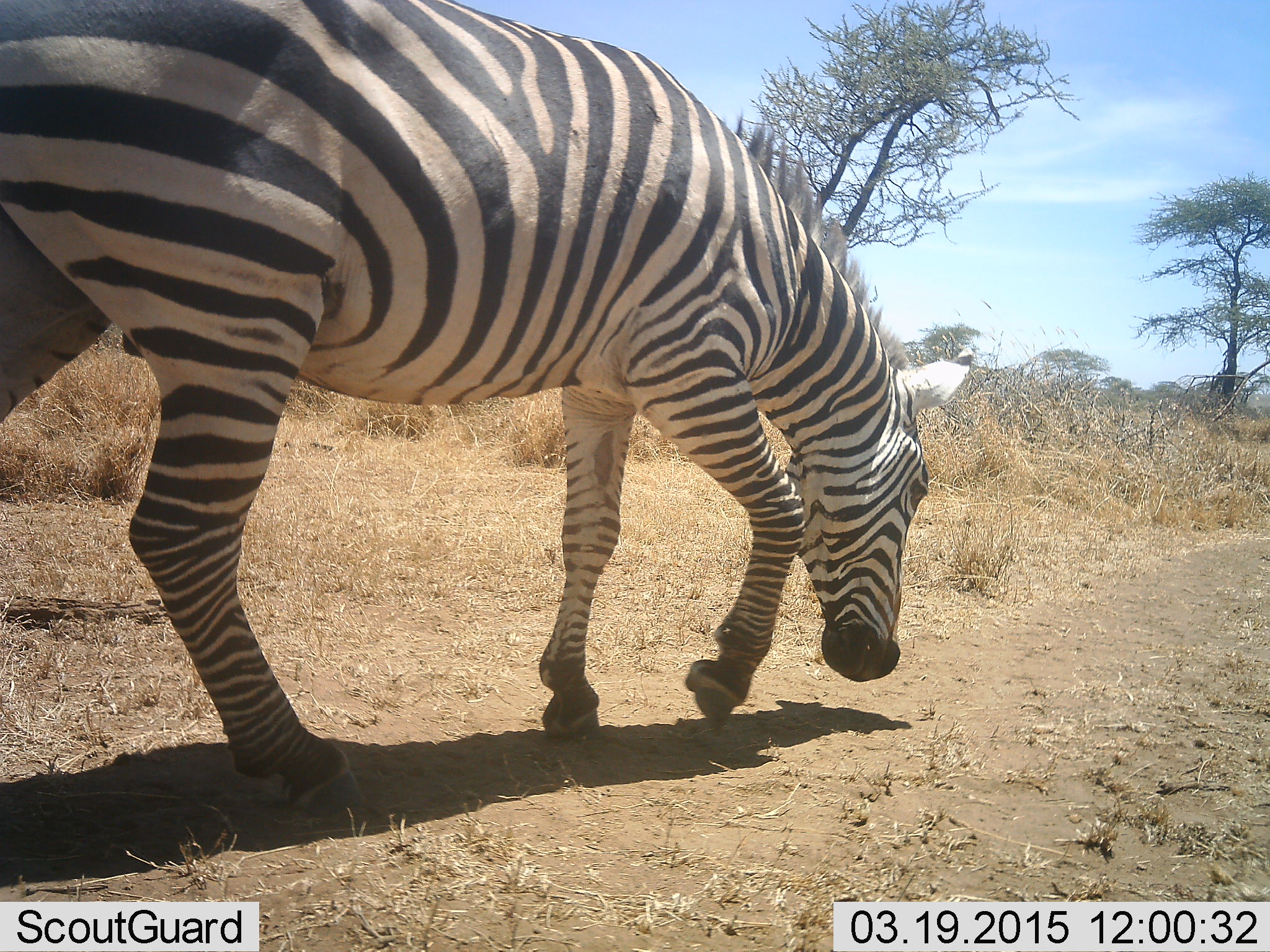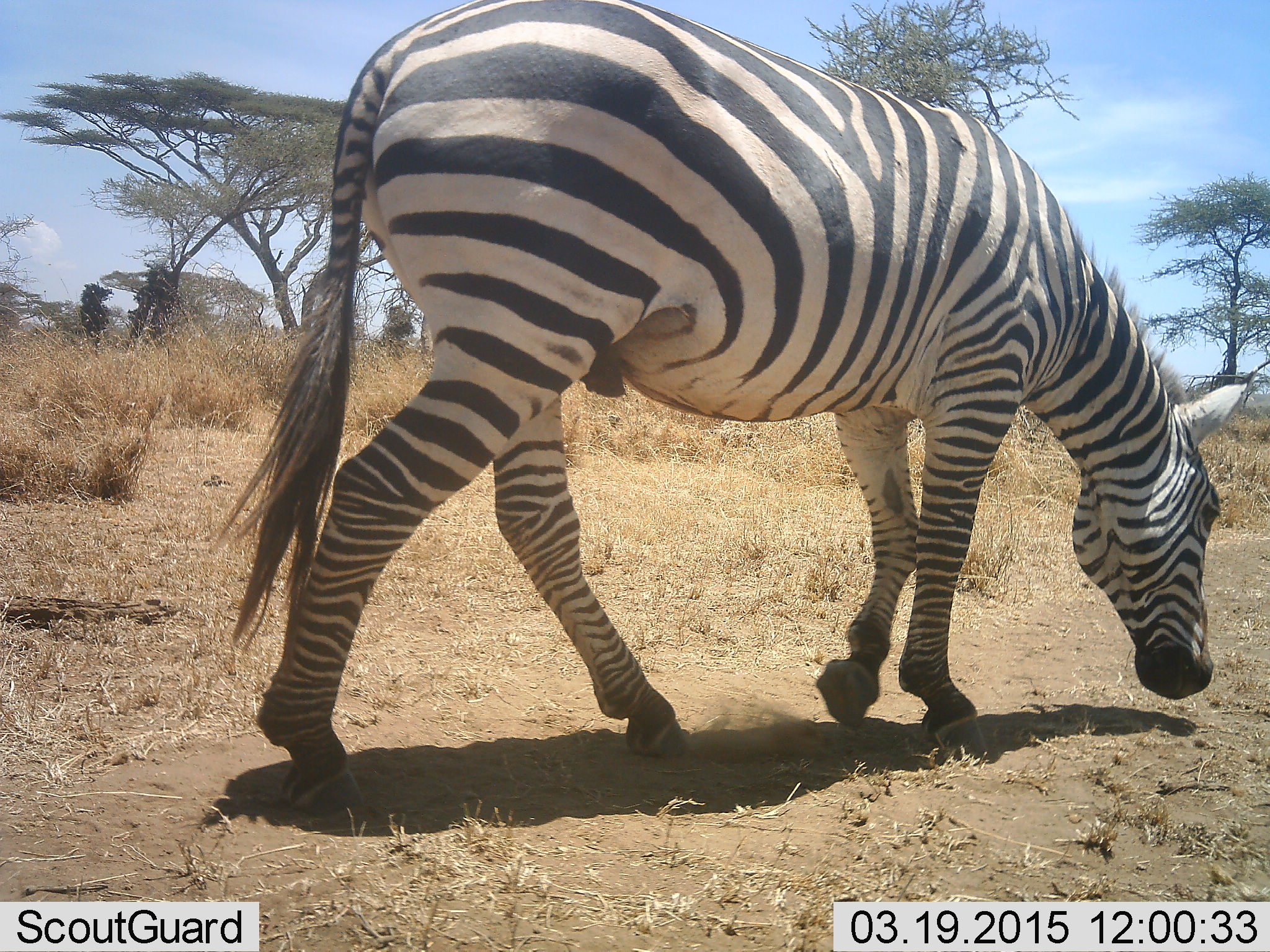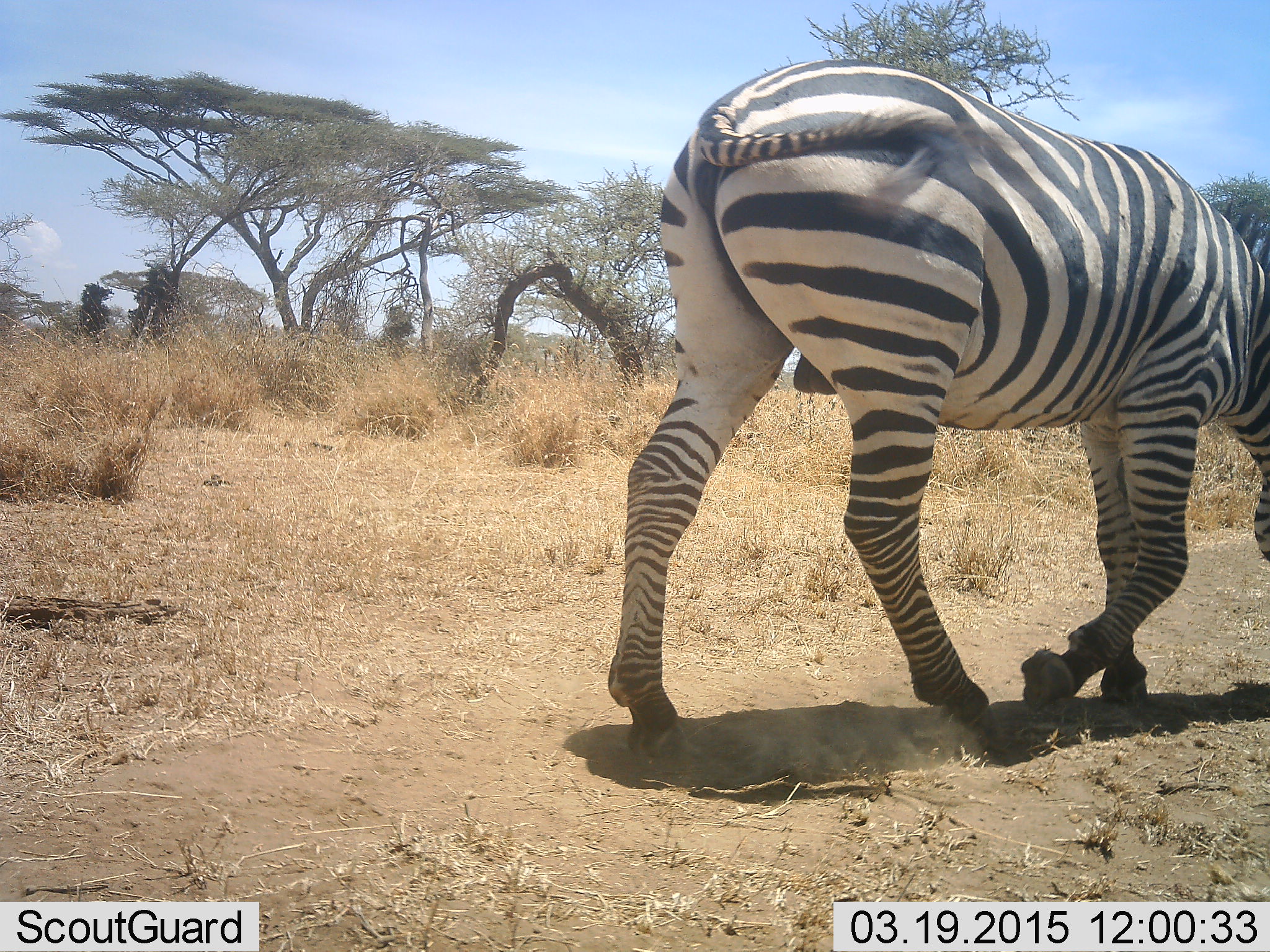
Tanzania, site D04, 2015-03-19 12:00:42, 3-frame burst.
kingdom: Animalia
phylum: Chordata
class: Mammalia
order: Perissodactyla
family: Equidae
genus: Equus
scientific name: Equus quagga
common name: plains zebra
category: zebra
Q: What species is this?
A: Zebra (plains zebra) (Equus quagga).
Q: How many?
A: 1.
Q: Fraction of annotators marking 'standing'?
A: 0%.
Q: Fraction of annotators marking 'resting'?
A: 0%.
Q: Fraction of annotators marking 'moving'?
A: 100%.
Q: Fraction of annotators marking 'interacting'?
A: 0%.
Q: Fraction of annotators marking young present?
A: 0%.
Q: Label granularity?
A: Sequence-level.